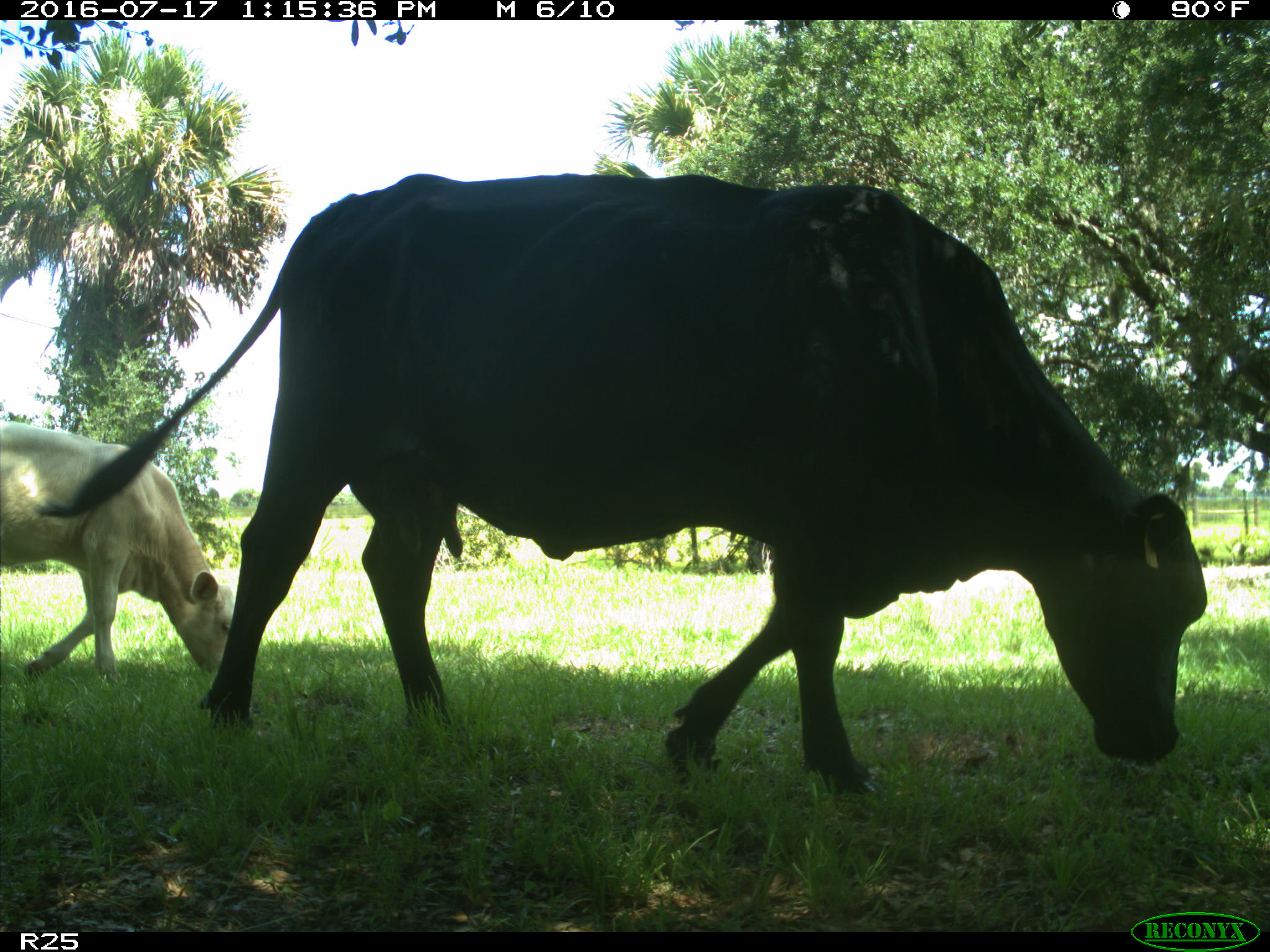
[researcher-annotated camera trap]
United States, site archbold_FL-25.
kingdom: Animalia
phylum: Chordata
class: Mammalia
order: Artiodactyla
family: Bovidae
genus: Bos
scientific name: Bos taurus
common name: domestic cow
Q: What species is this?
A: Bos taurus (domestic cow).